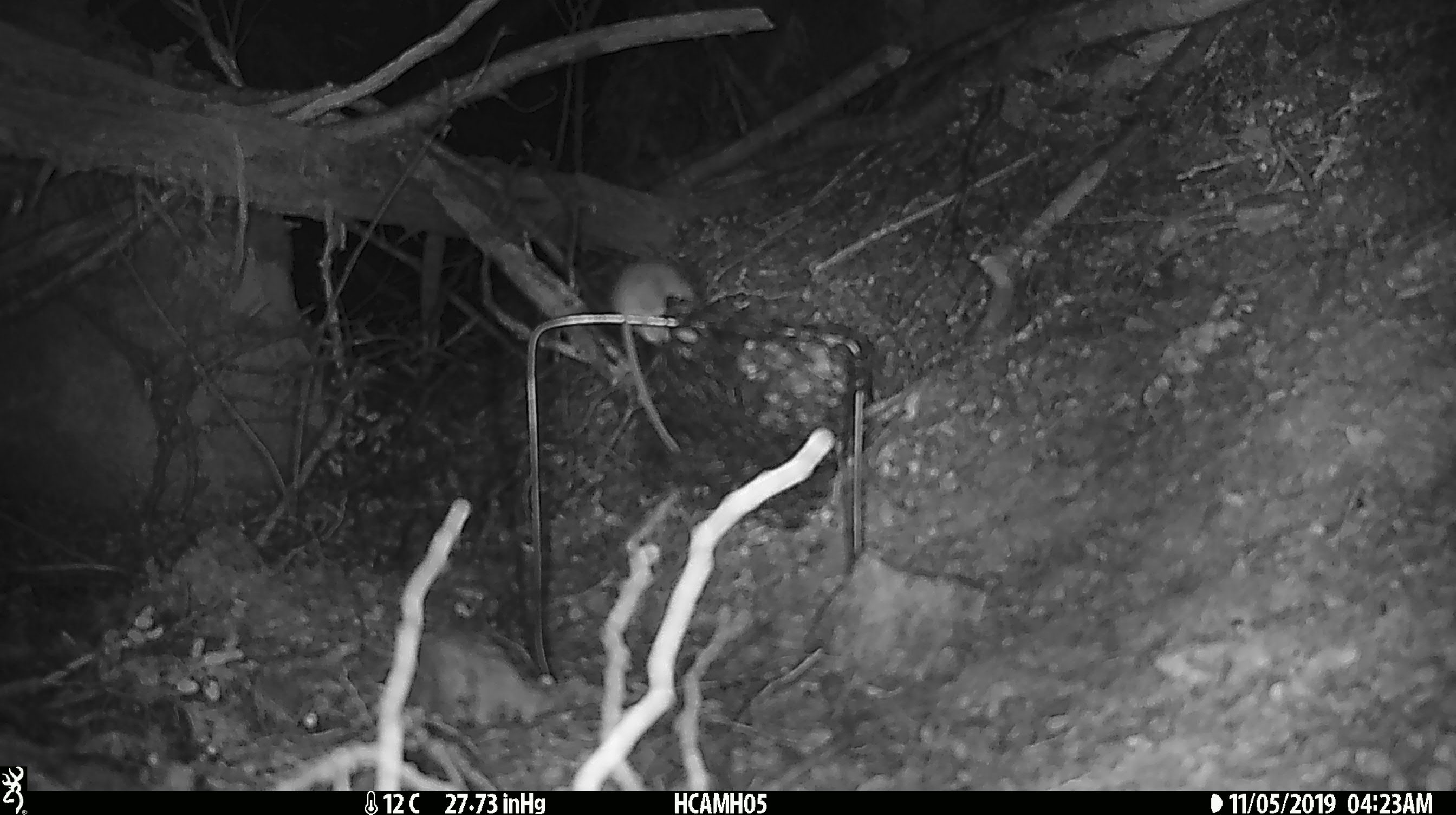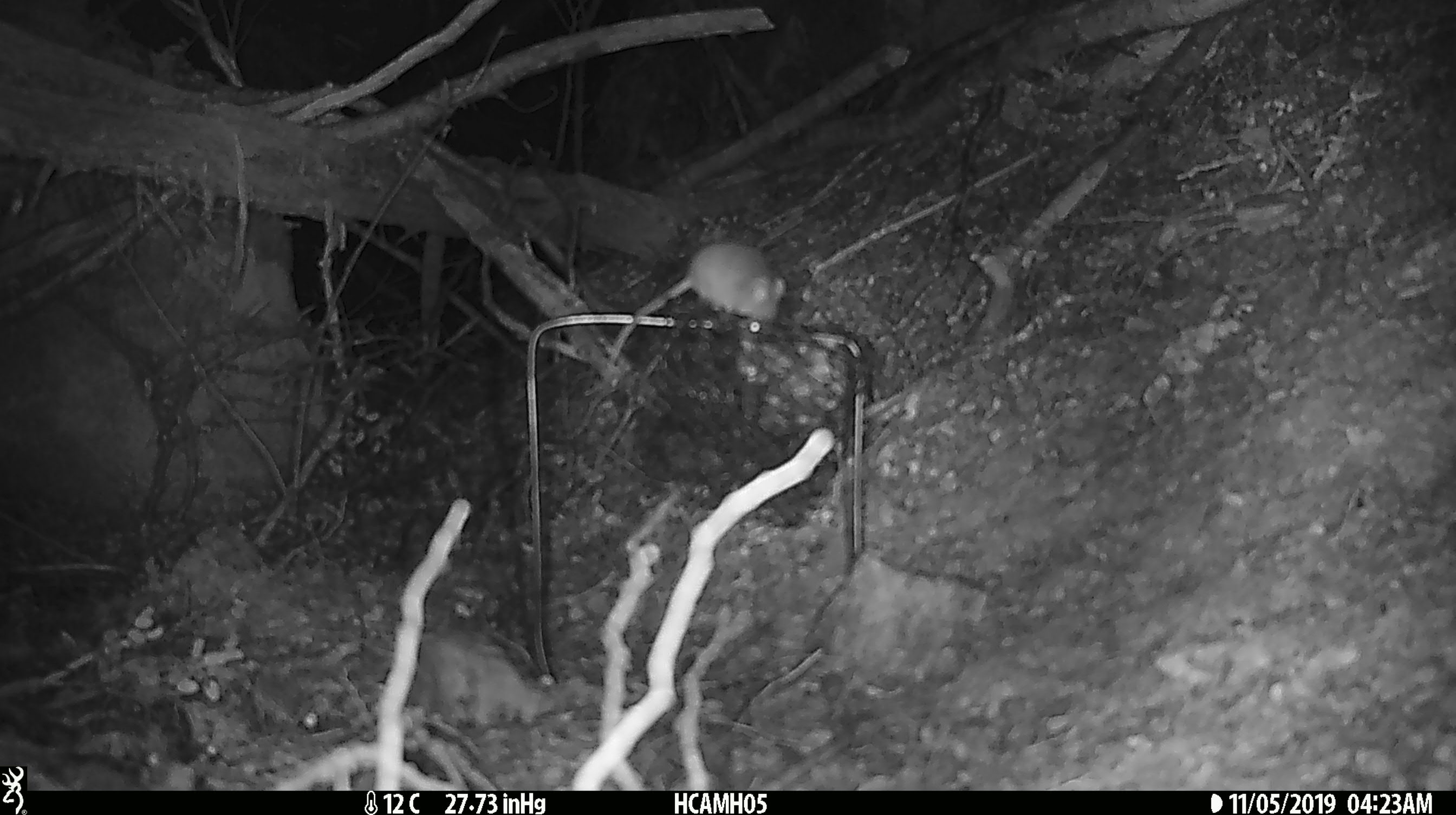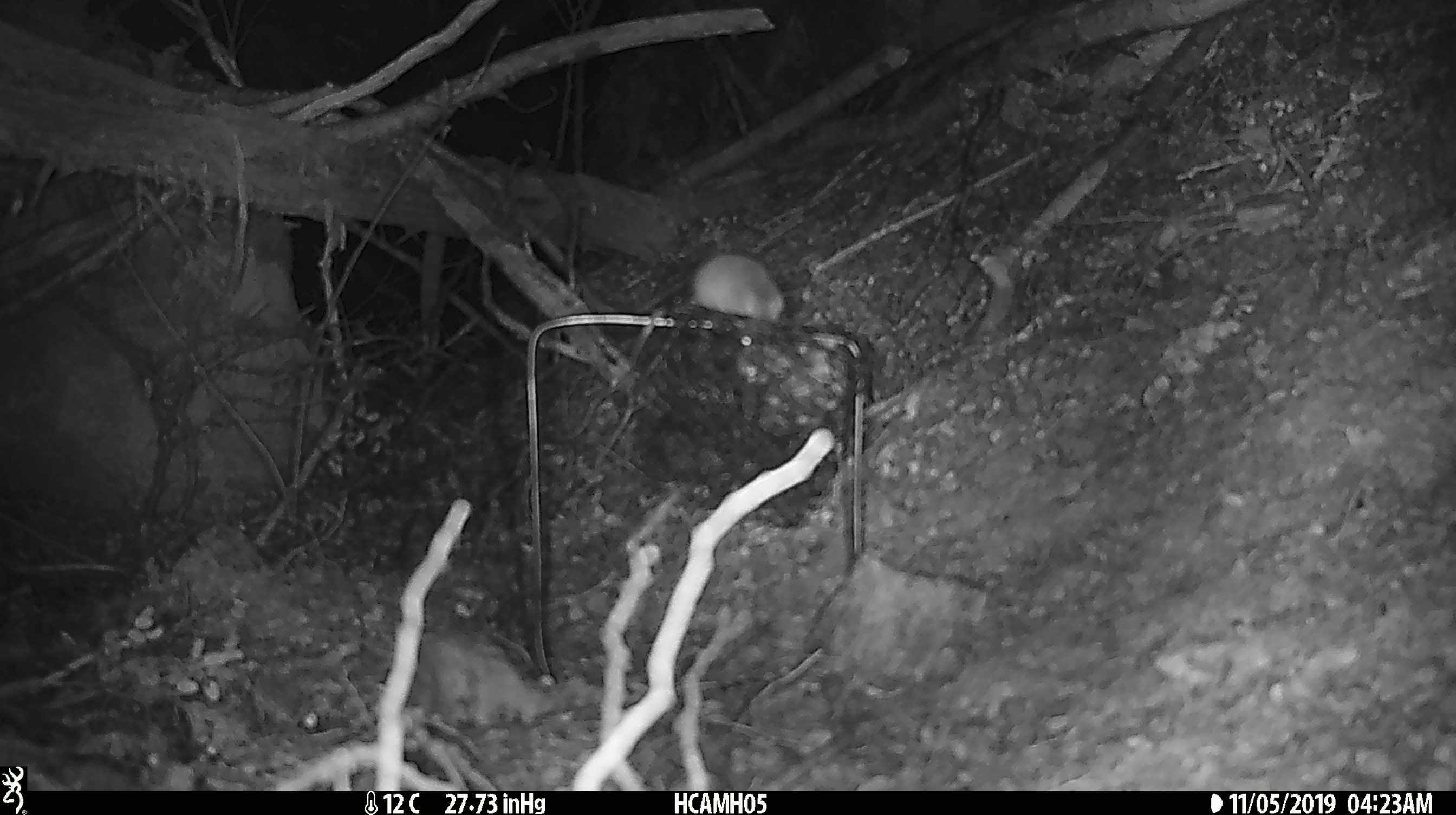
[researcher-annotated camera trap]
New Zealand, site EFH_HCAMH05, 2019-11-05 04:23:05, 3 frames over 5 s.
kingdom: Animalia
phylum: Chordata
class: Mammalia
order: Rodentia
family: Muridae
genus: Mus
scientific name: Mus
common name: mouse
Mouse (Mus).